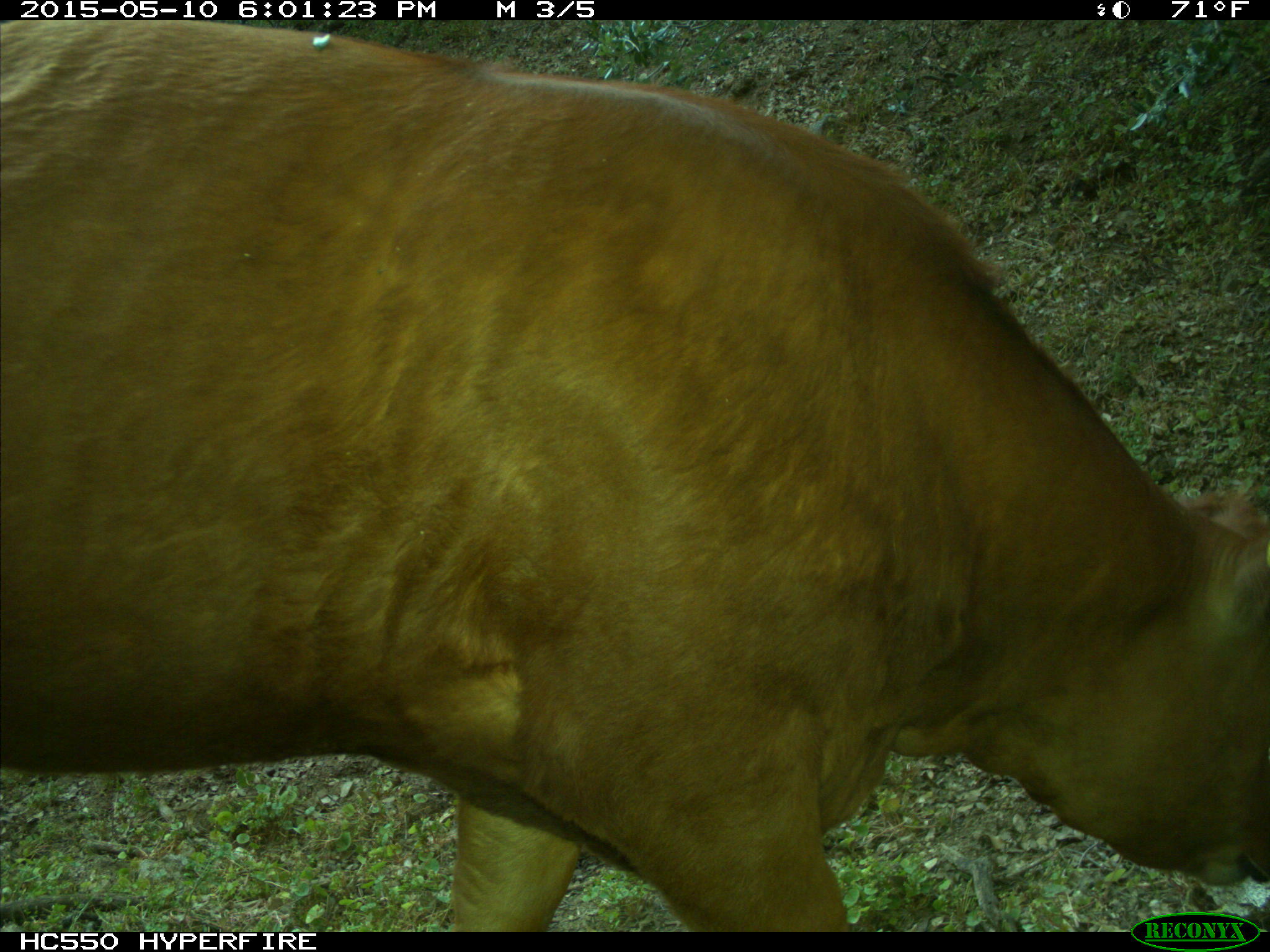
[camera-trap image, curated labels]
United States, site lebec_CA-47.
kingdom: Animalia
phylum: Chordata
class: Mammalia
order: Artiodactyla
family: Bovidae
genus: Bos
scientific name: Bos taurus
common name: domestic cow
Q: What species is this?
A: Bos taurus (domestic cow).